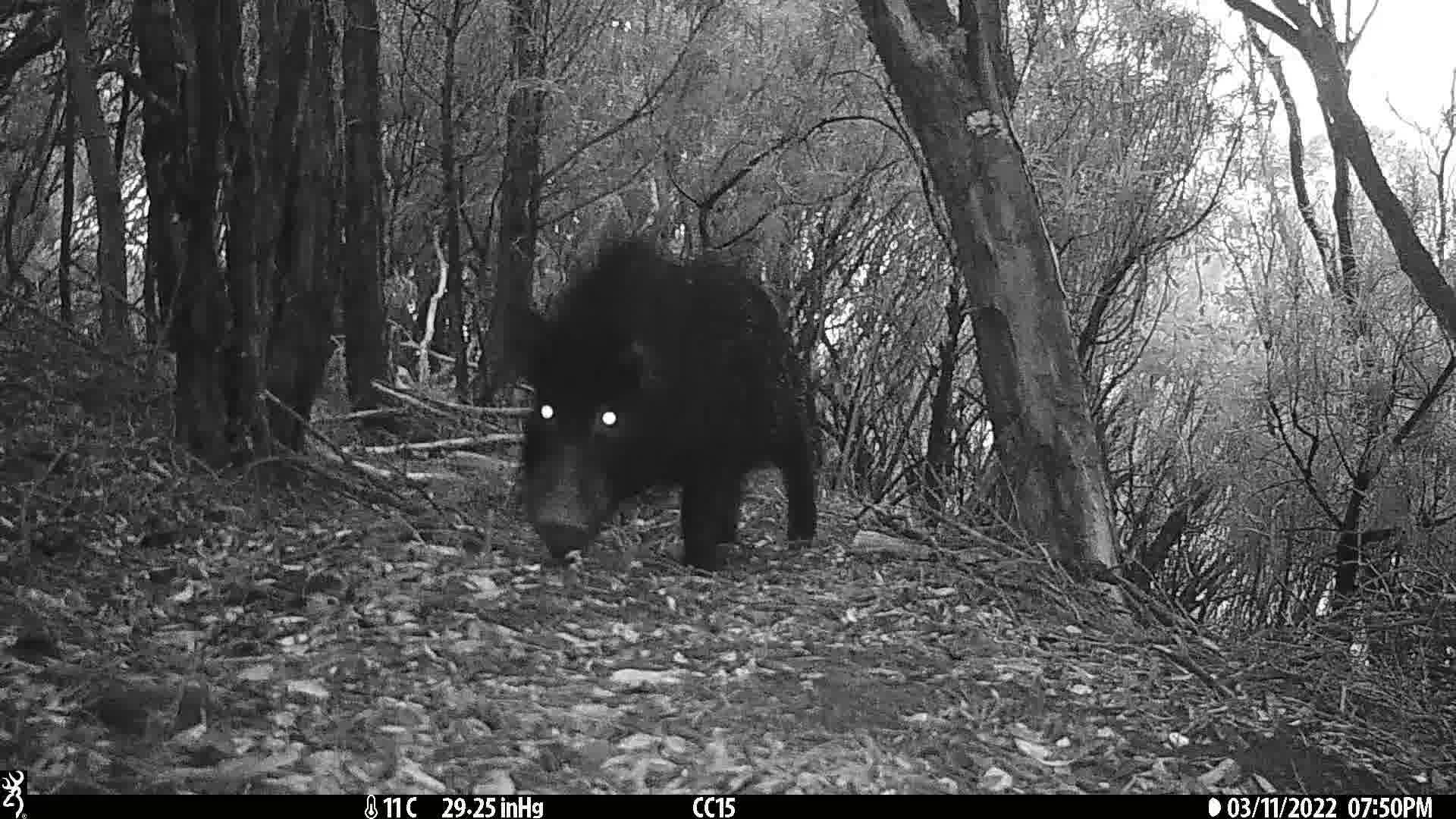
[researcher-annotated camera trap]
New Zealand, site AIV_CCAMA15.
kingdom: Animalia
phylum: Chordata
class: Mammalia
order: Artiodactyla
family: Suidae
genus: Sus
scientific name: Sus scrofa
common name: pig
Pig (Sus scrofa).